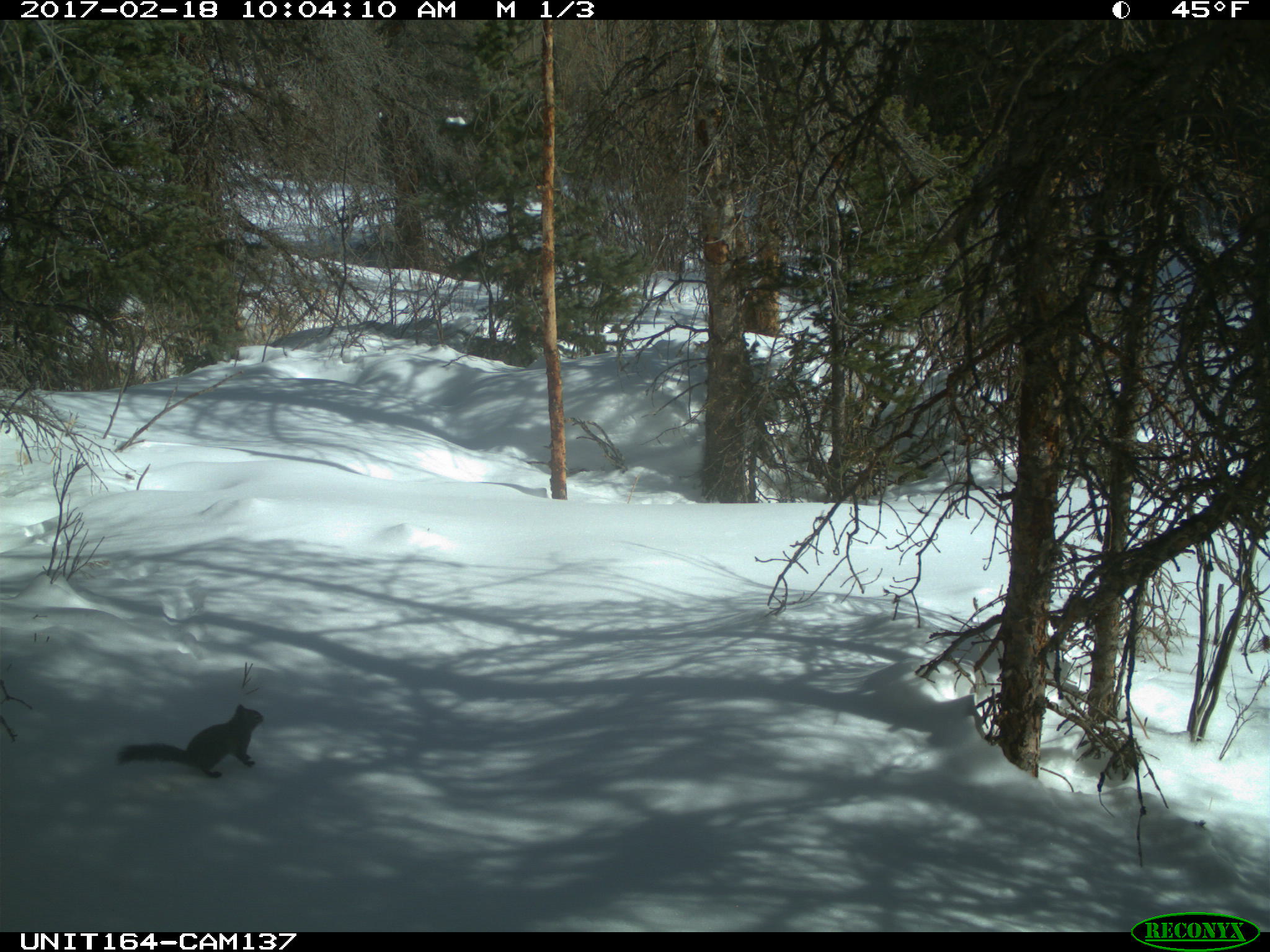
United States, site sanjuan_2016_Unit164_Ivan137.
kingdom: Animalia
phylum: Chordata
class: Mammalia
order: Rodentia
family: Sciuridae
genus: Tamiasciurus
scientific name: Tamiasciurus hudsonicus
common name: american red squirrel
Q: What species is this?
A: Tamiasciurus hudsonicus (american red squirrel).